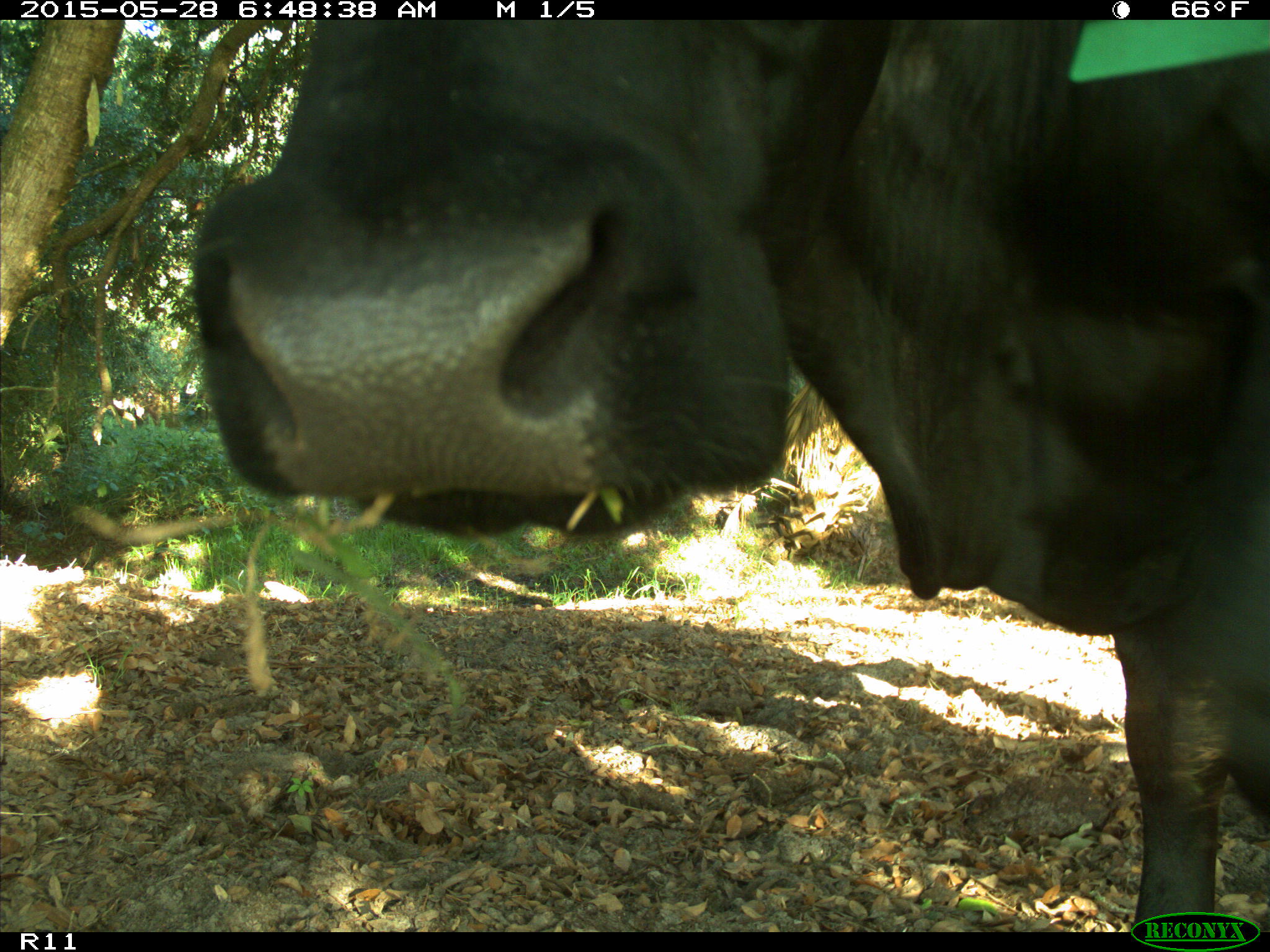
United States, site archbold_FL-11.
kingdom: Animalia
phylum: Chordata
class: Mammalia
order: Artiodactyla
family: Bovidae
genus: Bos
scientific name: Bos taurus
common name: domestic cow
Bos taurus (domestic cow).